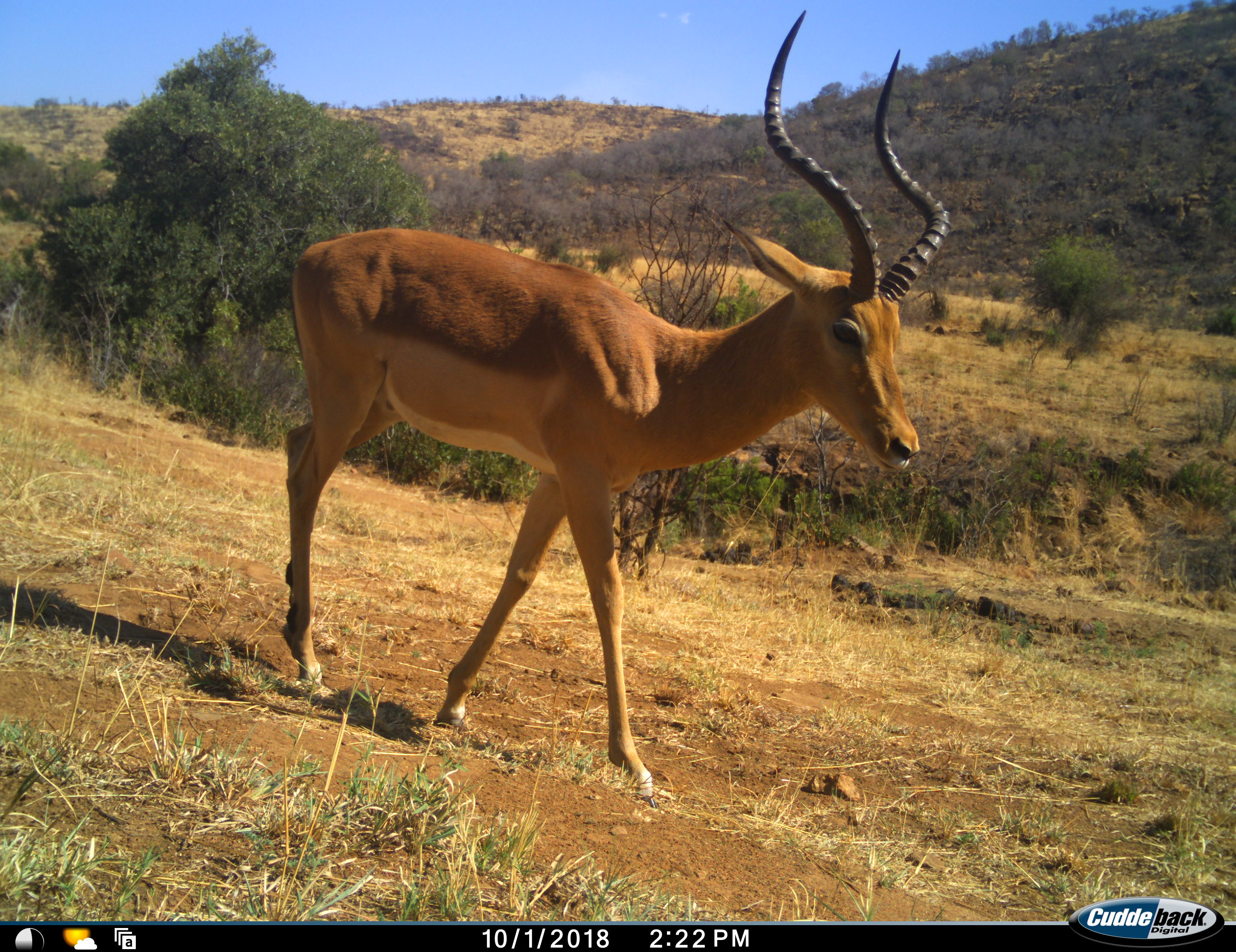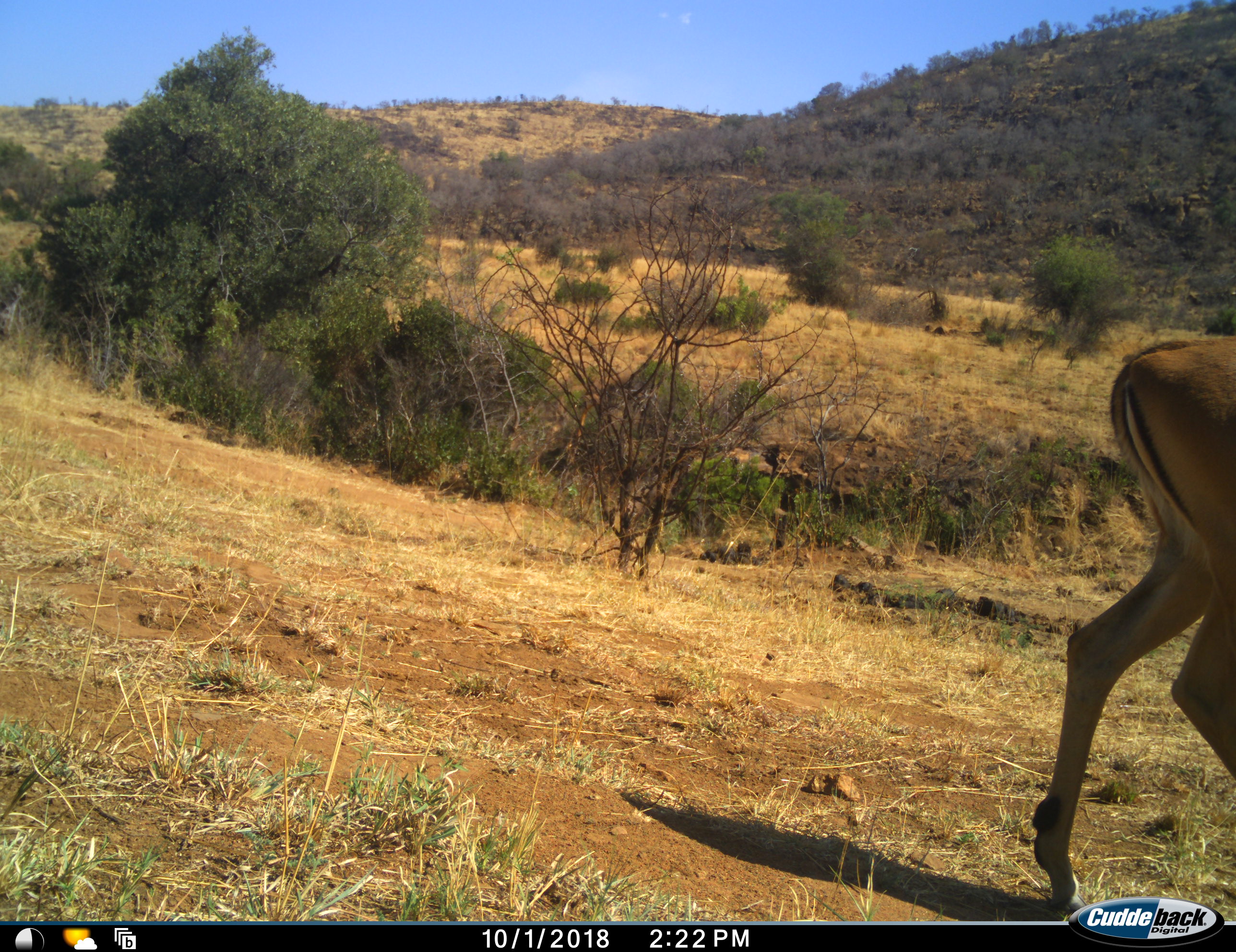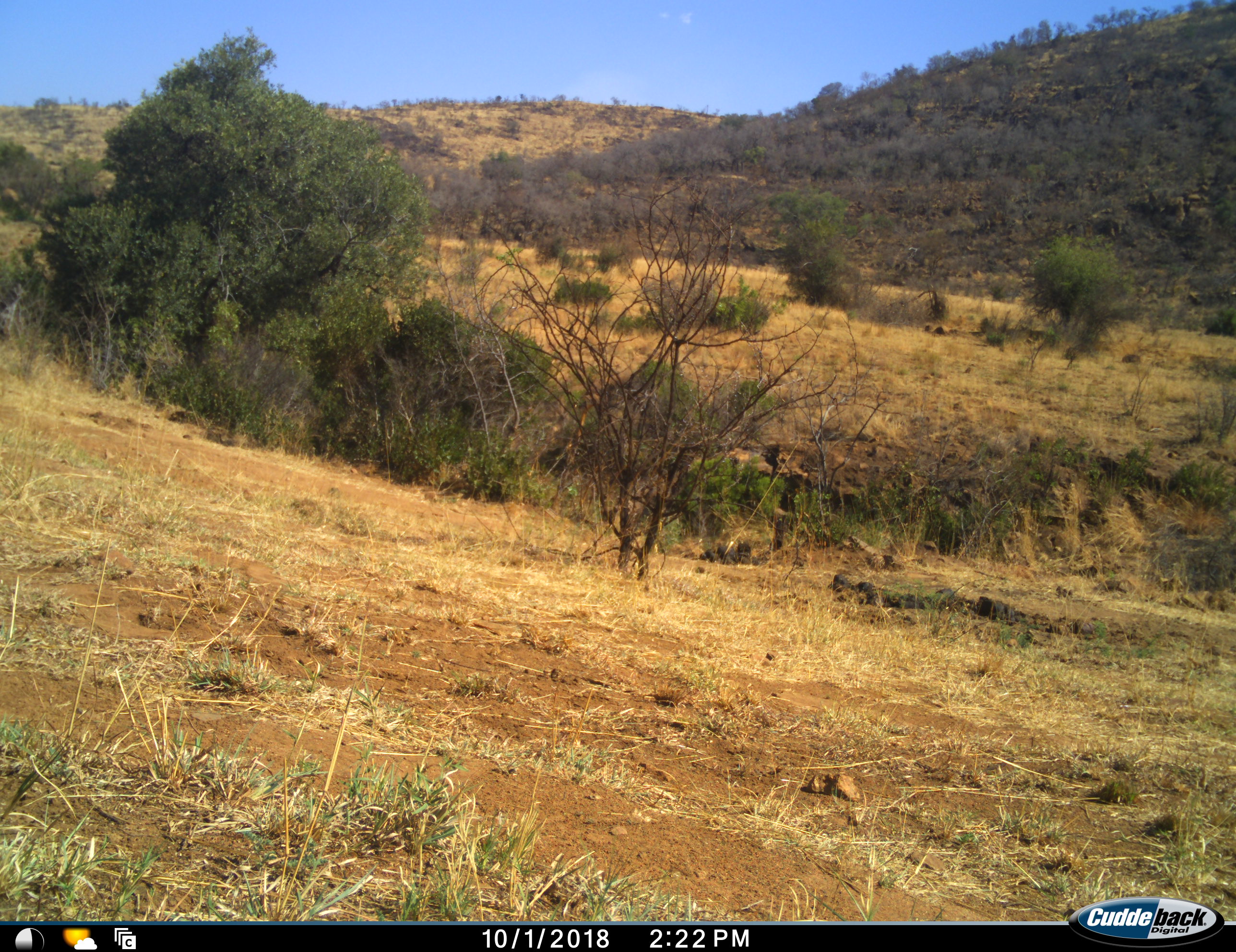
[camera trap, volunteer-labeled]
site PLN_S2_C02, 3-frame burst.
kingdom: Animalia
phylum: Chordata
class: Mammalia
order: Artiodactyla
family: Bovidae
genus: Aepyceros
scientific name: Aepyceros melampus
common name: impala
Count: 1.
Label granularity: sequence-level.